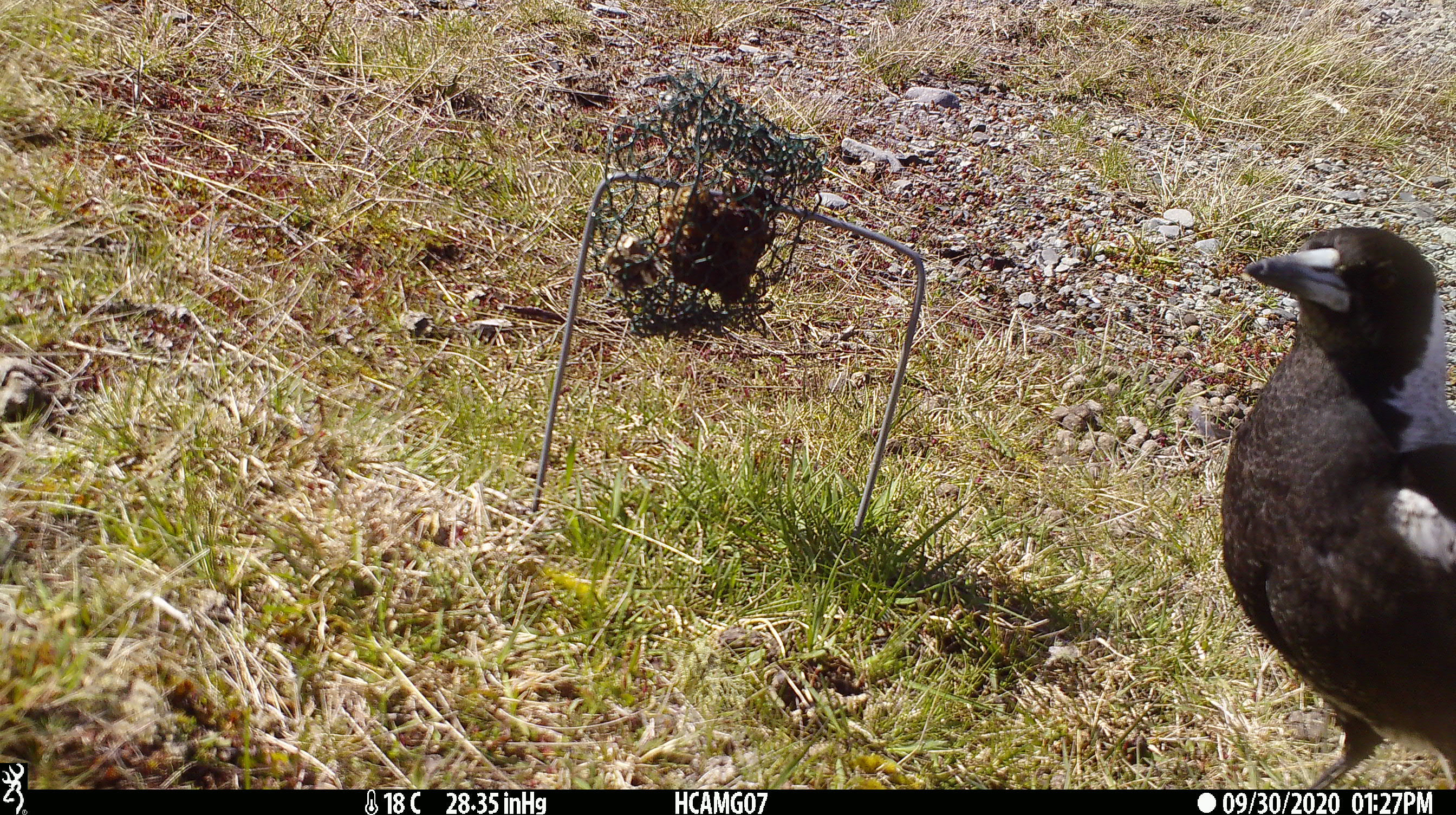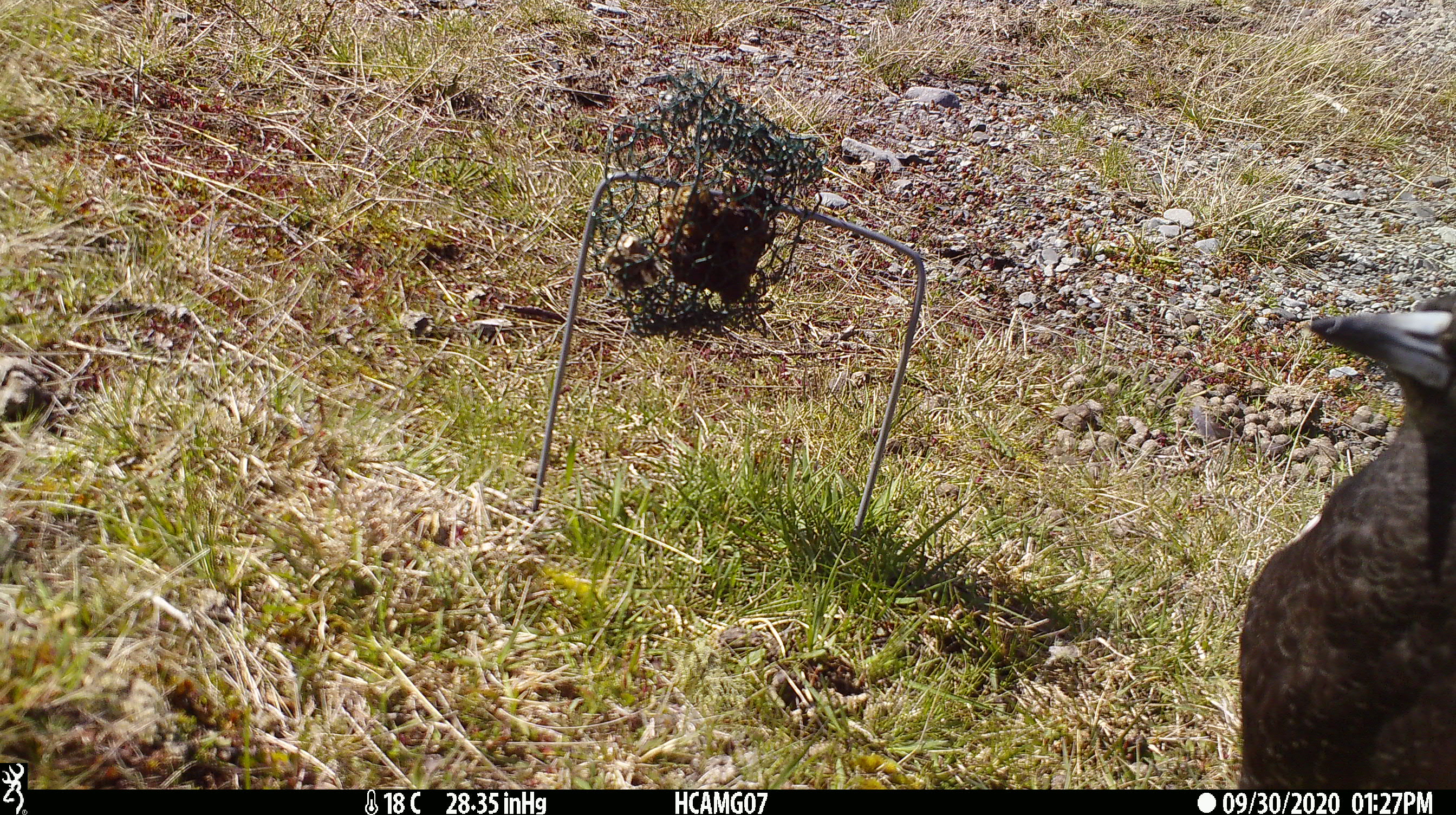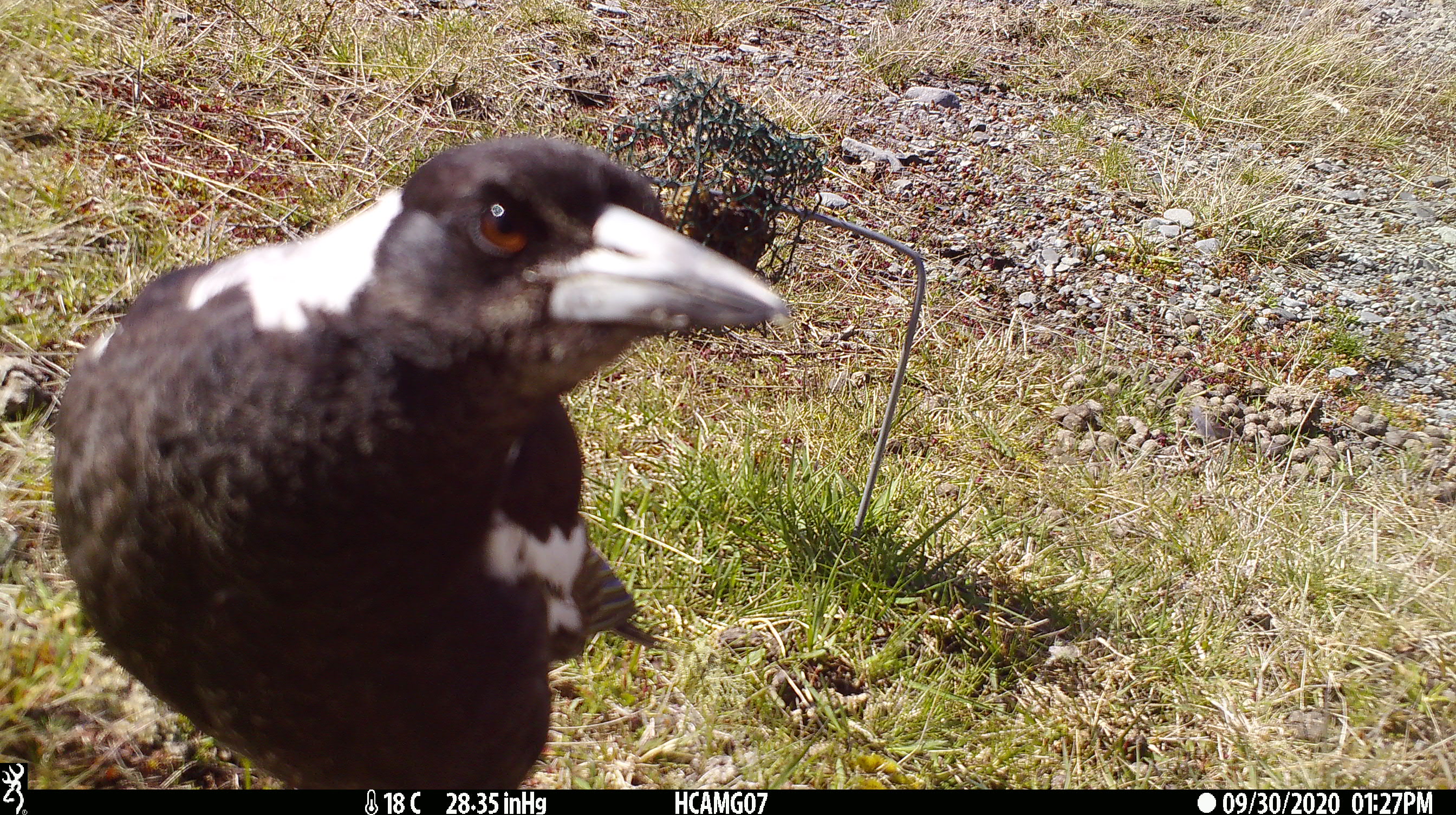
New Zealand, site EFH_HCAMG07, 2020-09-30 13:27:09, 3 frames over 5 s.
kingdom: Animalia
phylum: Chordata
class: Aves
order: Passeriformes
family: Artamidae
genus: Gymnorhina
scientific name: Gymnorhina tibicen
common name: australian magpie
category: magpie